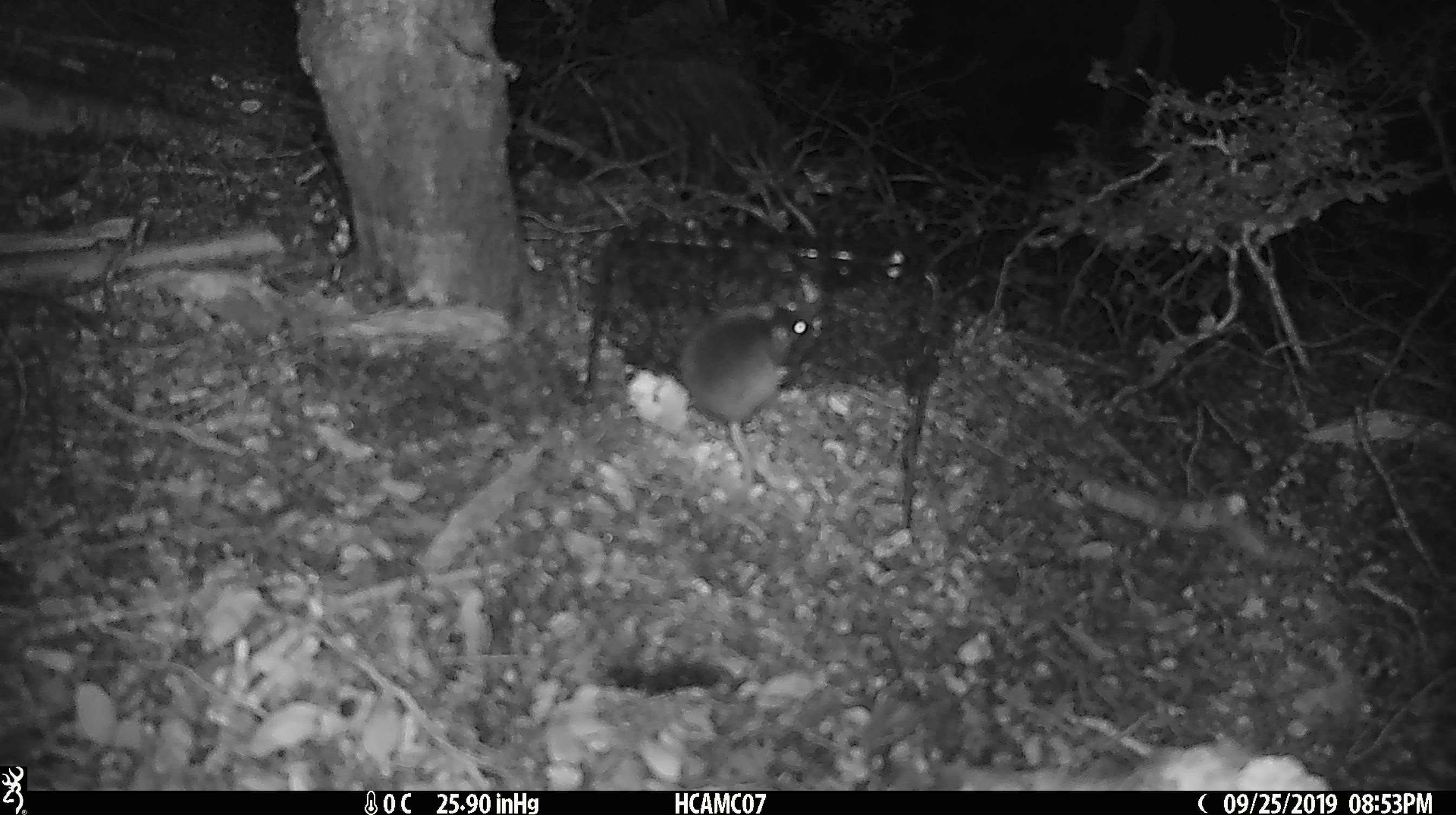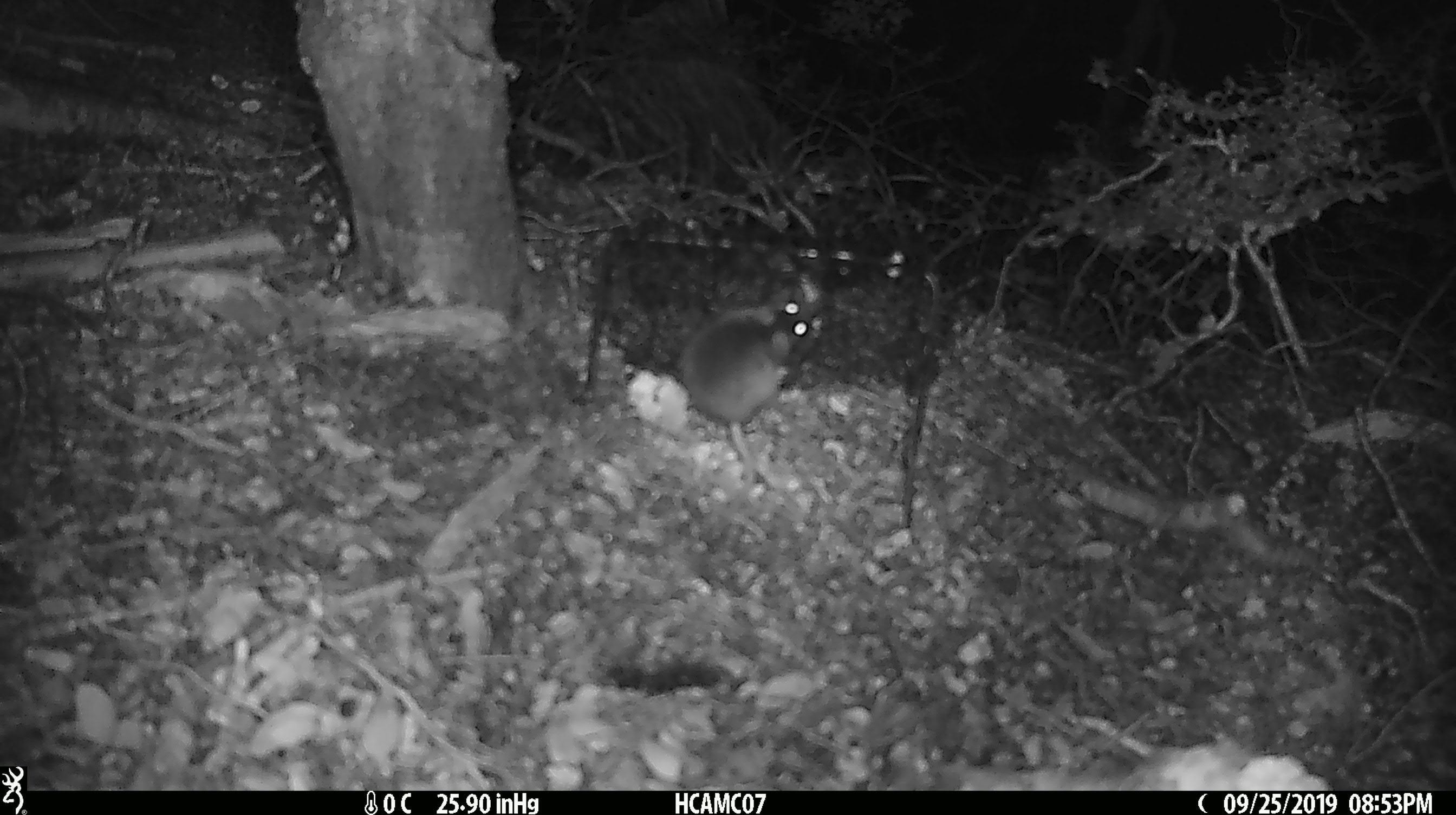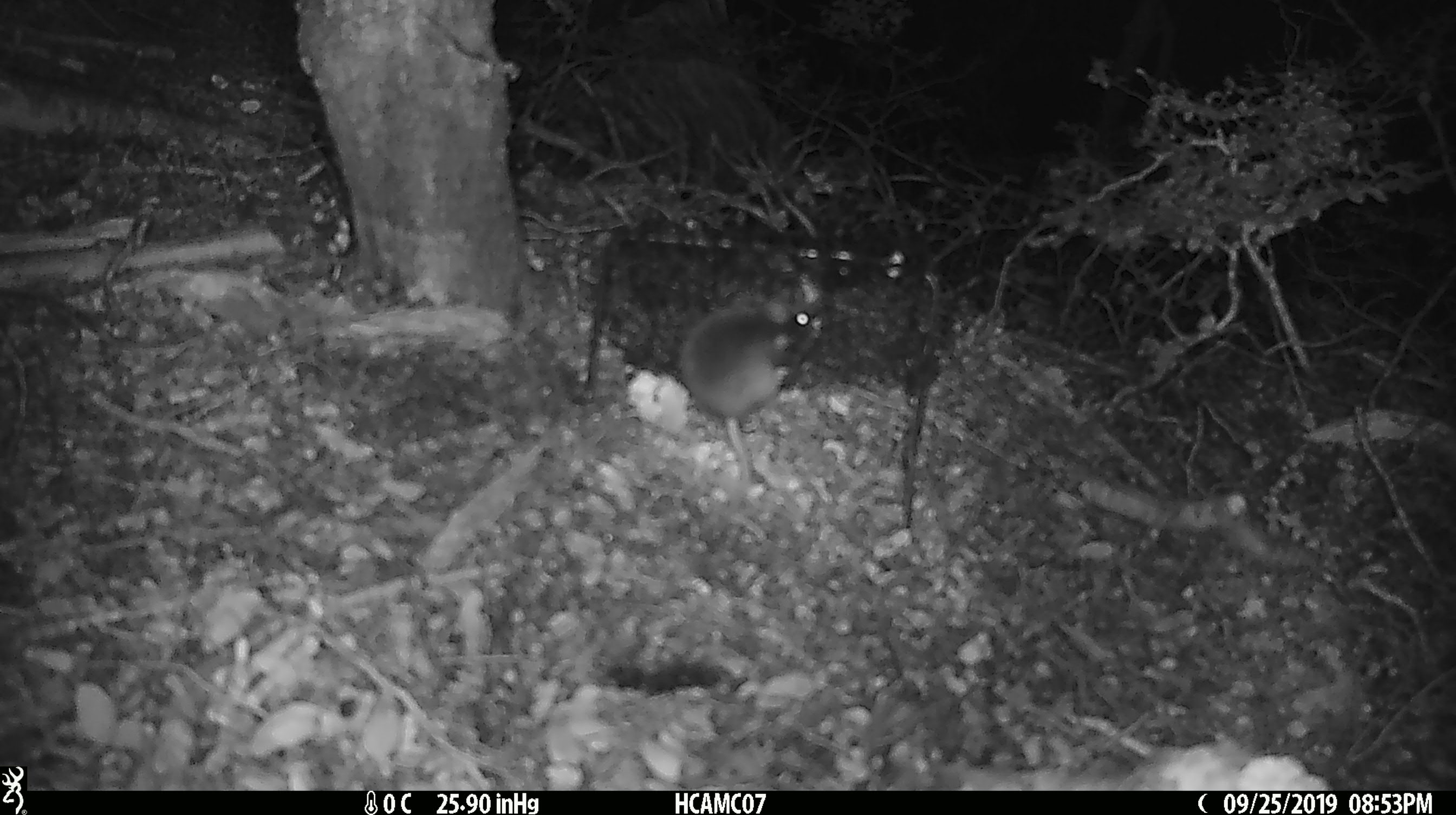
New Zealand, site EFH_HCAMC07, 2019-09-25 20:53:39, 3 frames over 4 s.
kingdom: Animalia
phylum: Chordata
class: Mammalia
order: Rodentia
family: Muridae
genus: Mus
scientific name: Mus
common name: mouse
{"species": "mouse (Mus)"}